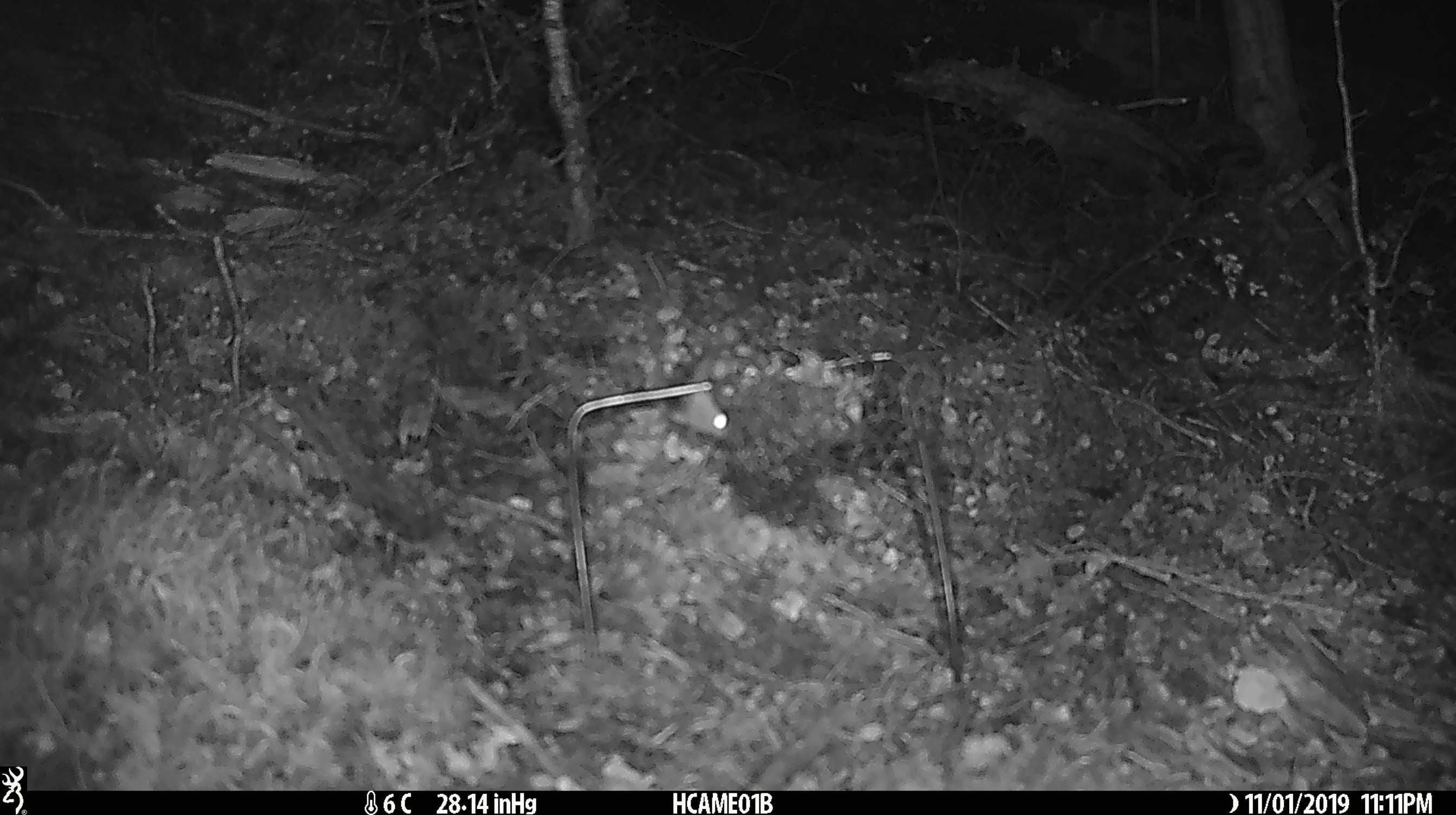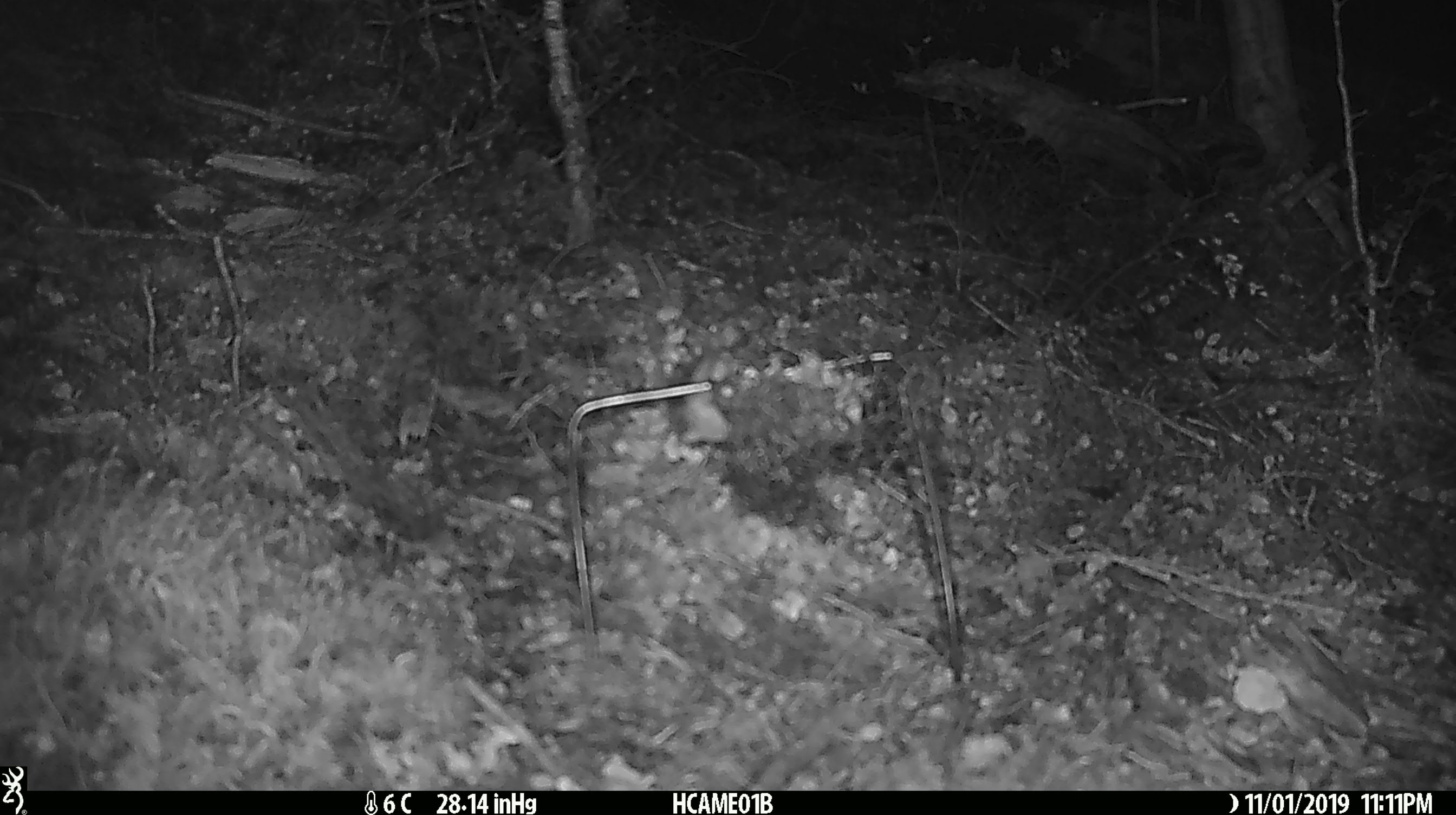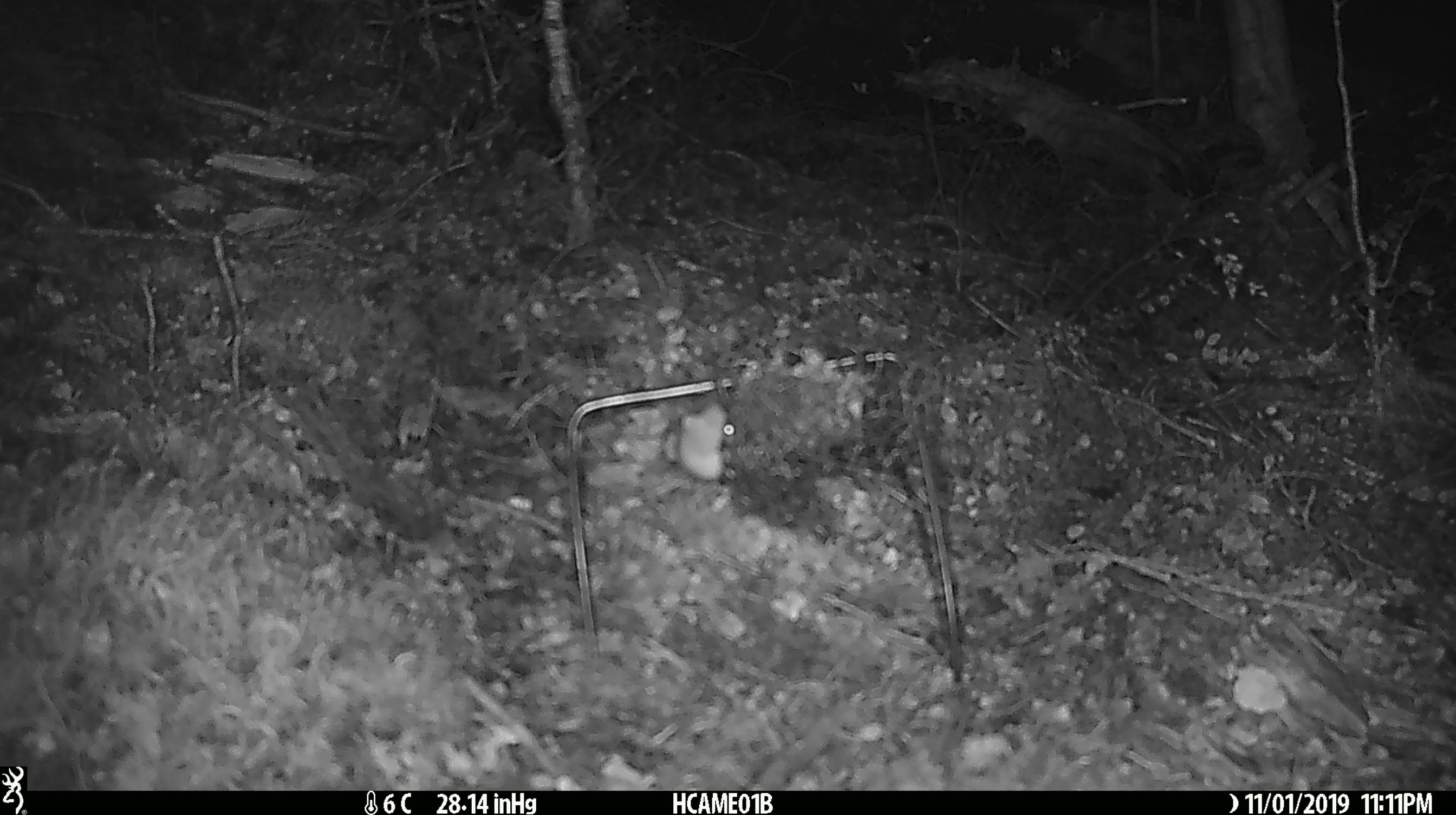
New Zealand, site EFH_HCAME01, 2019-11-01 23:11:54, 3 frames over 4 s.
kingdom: Animalia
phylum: Chordata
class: Mammalia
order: Rodentia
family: Muridae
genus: Mus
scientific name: Mus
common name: mouse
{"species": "mouse (Mus)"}